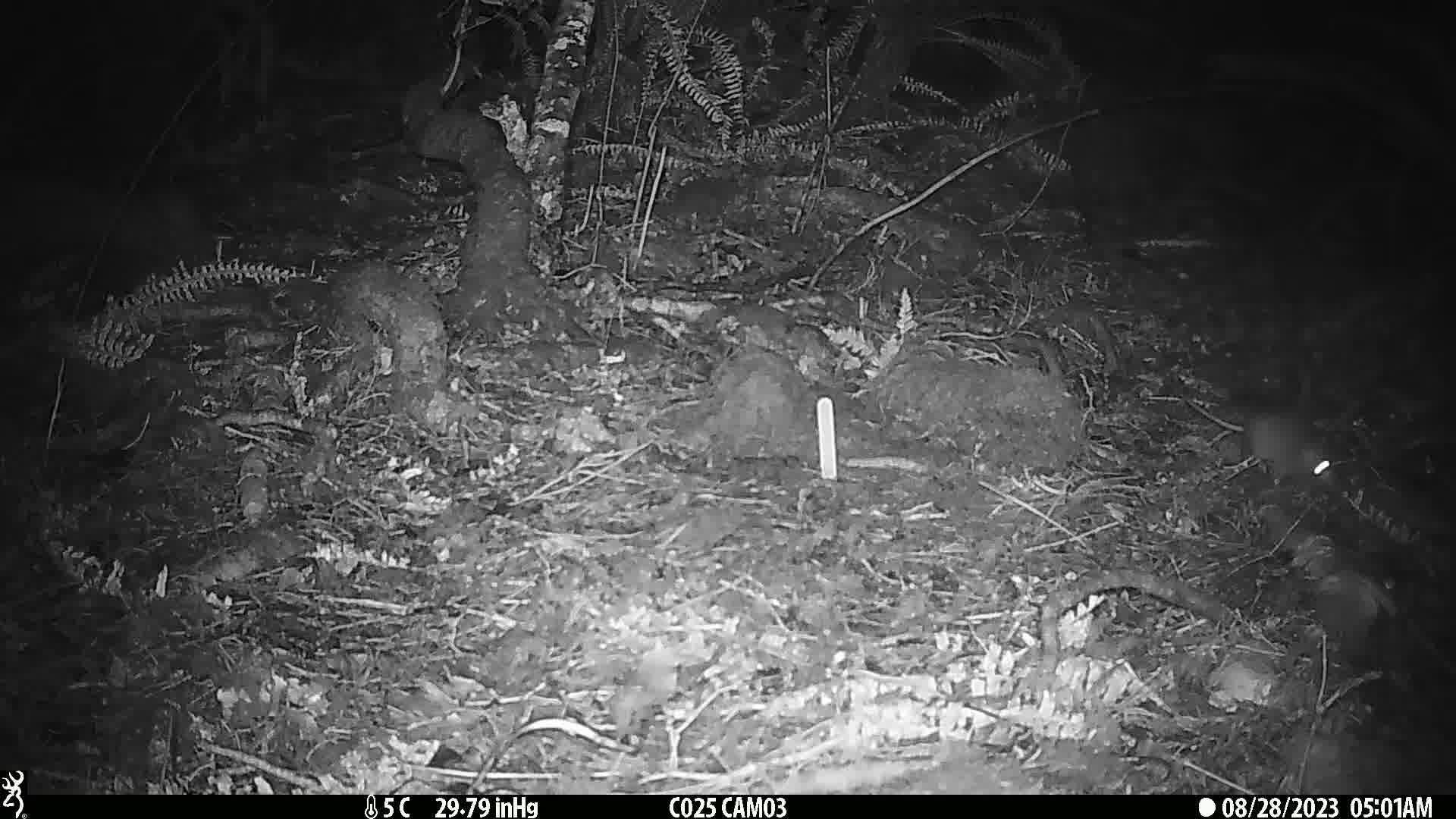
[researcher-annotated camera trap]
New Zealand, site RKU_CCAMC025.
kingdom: Animalia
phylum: Chordata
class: Mammalia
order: Rodentia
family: Muridae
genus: Rattus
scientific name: Rattus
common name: rat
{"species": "rat (Rattus)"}